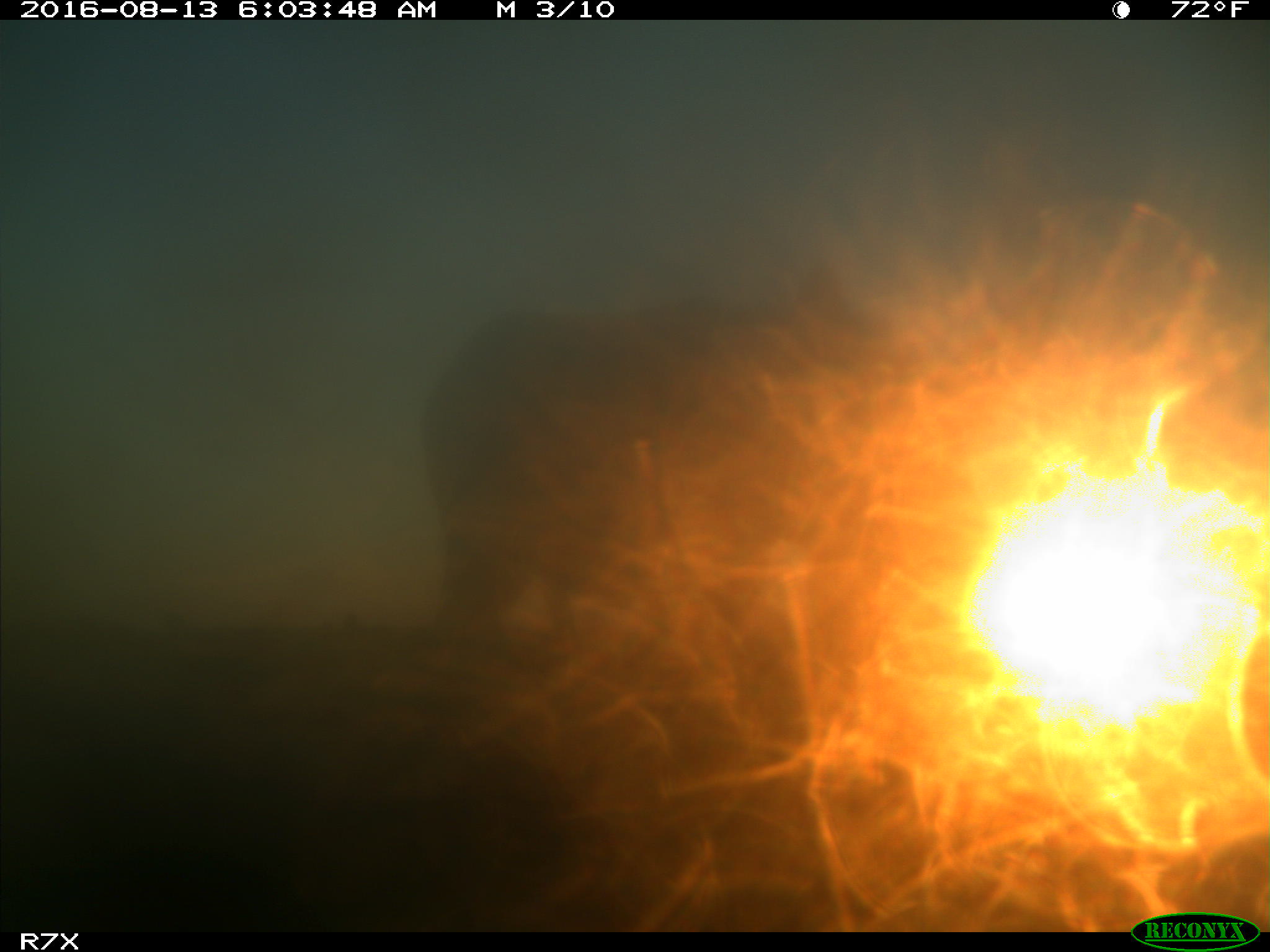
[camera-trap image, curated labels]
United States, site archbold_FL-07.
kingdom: Animalia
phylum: Chordata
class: Mammalia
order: Artiodactyla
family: Bovidae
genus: Bos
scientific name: Bos taurus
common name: domestic cow